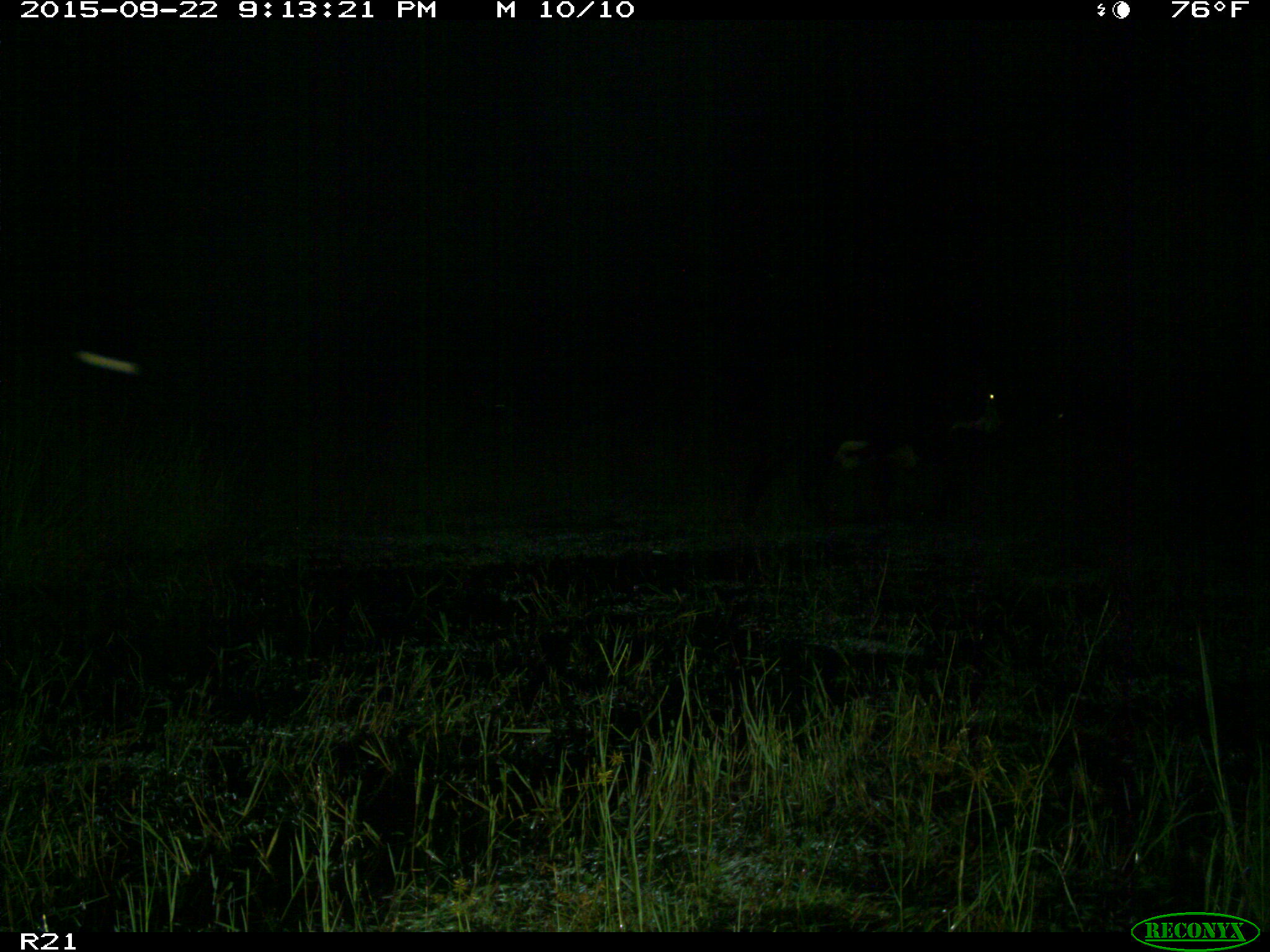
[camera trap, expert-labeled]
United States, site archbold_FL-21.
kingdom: Animalia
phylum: Chordata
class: Mammalia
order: Artiodactyla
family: Bovidae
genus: Bos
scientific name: Bos taurus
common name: domestic cow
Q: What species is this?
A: Bos taurus (domestic cow).